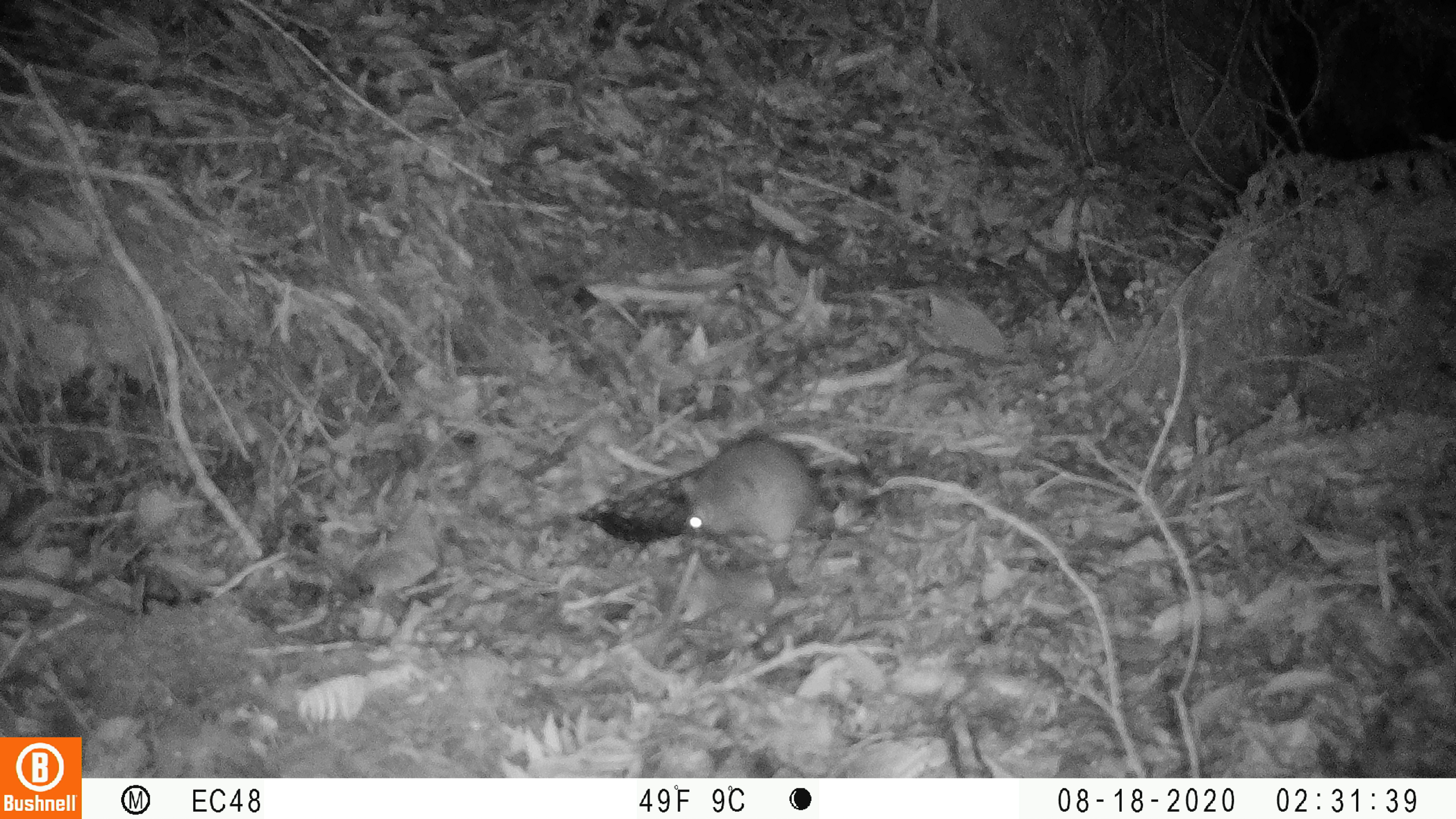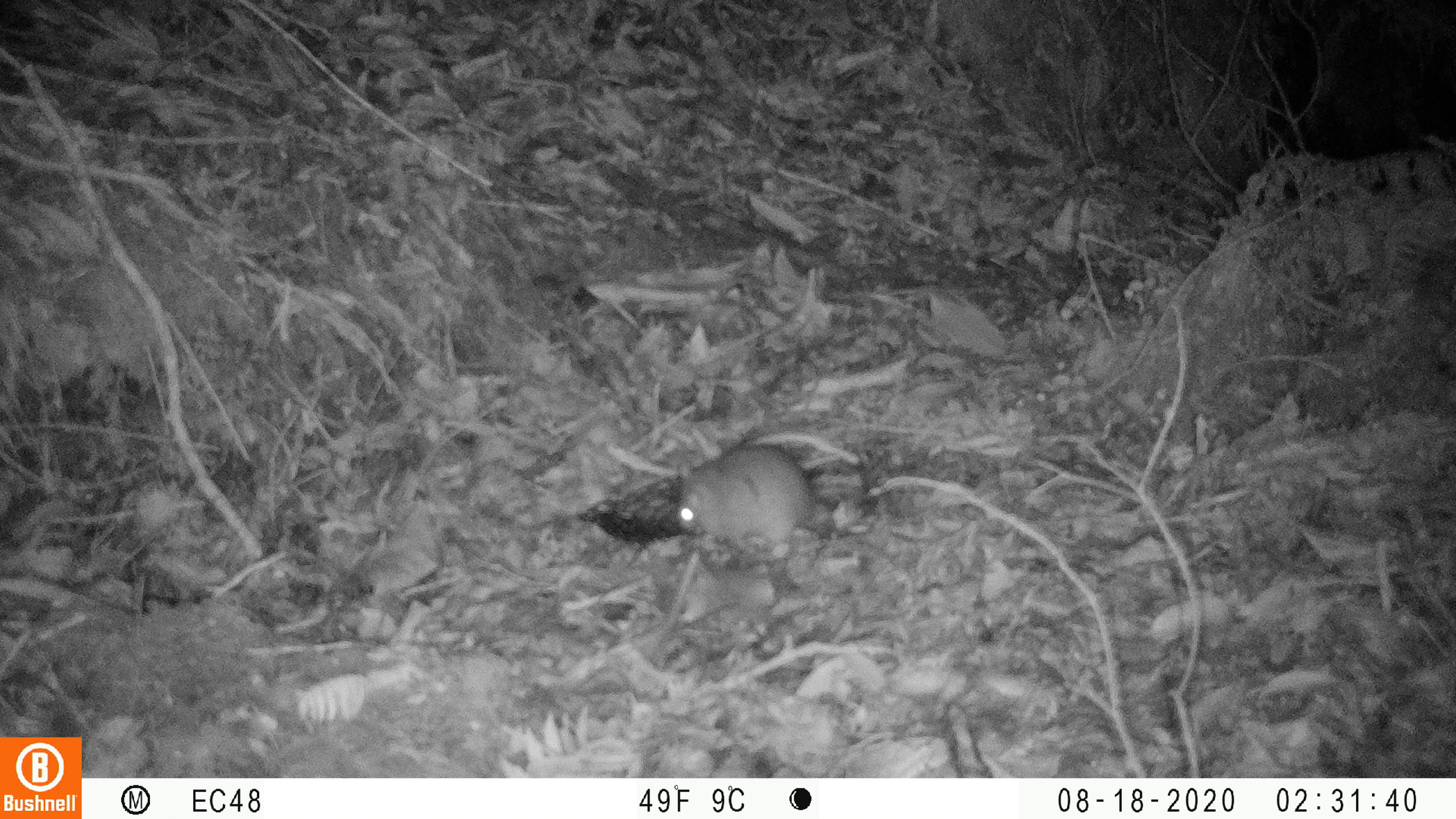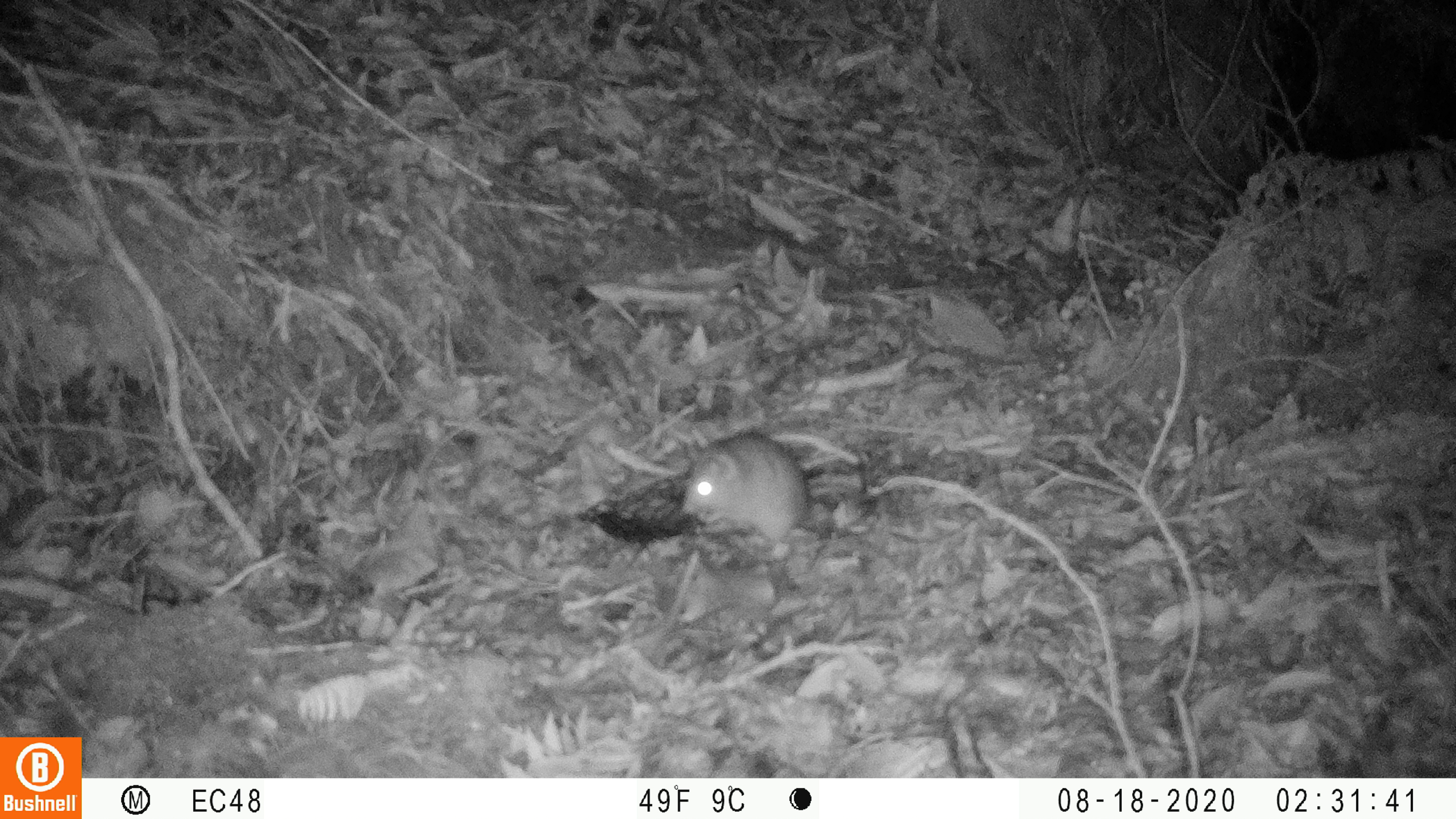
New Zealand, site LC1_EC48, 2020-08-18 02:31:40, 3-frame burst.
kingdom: Animalia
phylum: Chordata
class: Mammalia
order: Rodentia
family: Muridae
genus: Rattus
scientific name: Rattus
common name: rat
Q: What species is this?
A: Rat (Rattus).